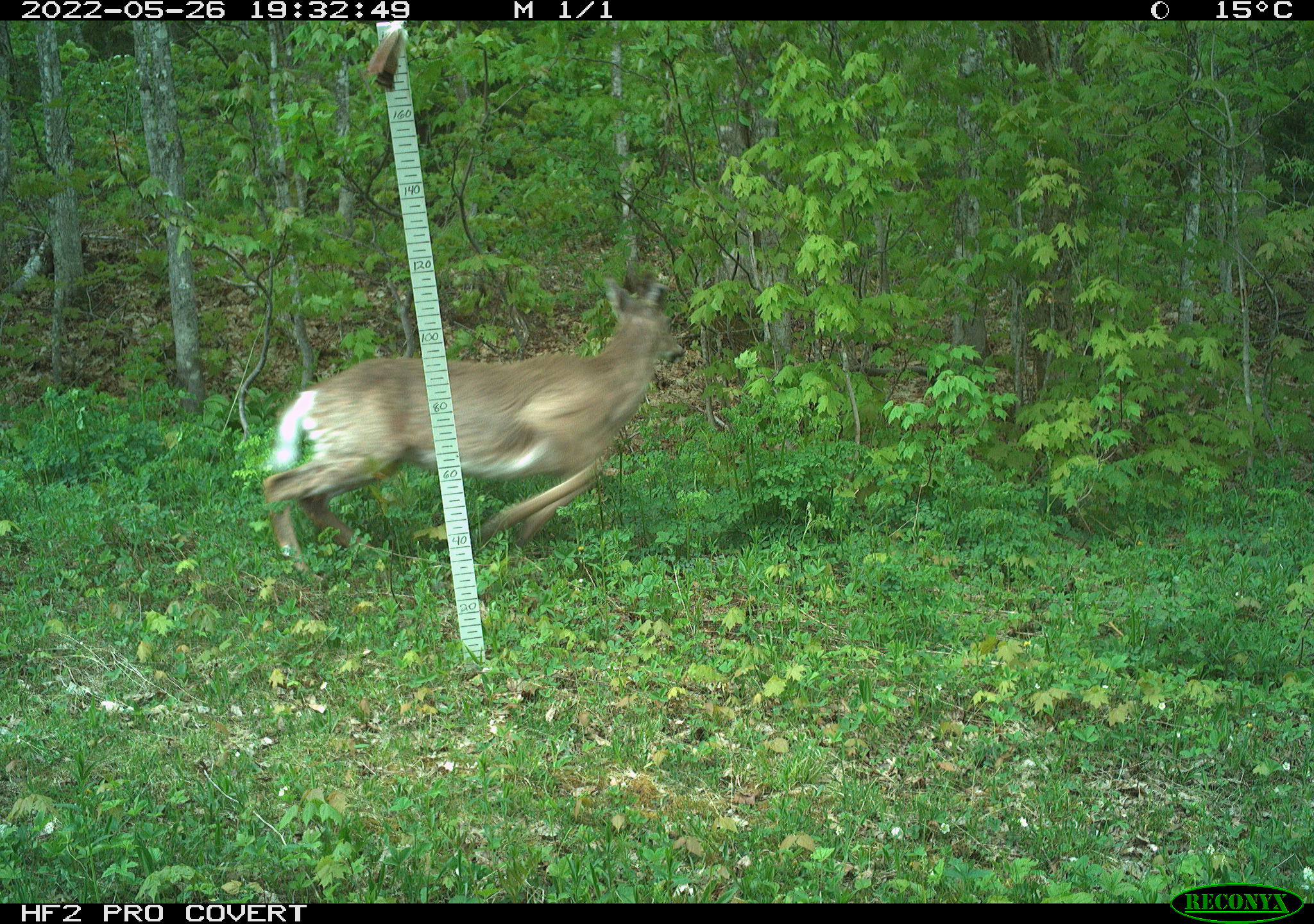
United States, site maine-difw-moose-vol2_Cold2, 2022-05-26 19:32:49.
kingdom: Animalia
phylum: Chordata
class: Mammalia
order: Artiodactyla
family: Cervidae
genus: Odocoileus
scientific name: Odocoileus virginianus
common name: white-tailed deer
White-tailed deer (Odocoileus virginianus).